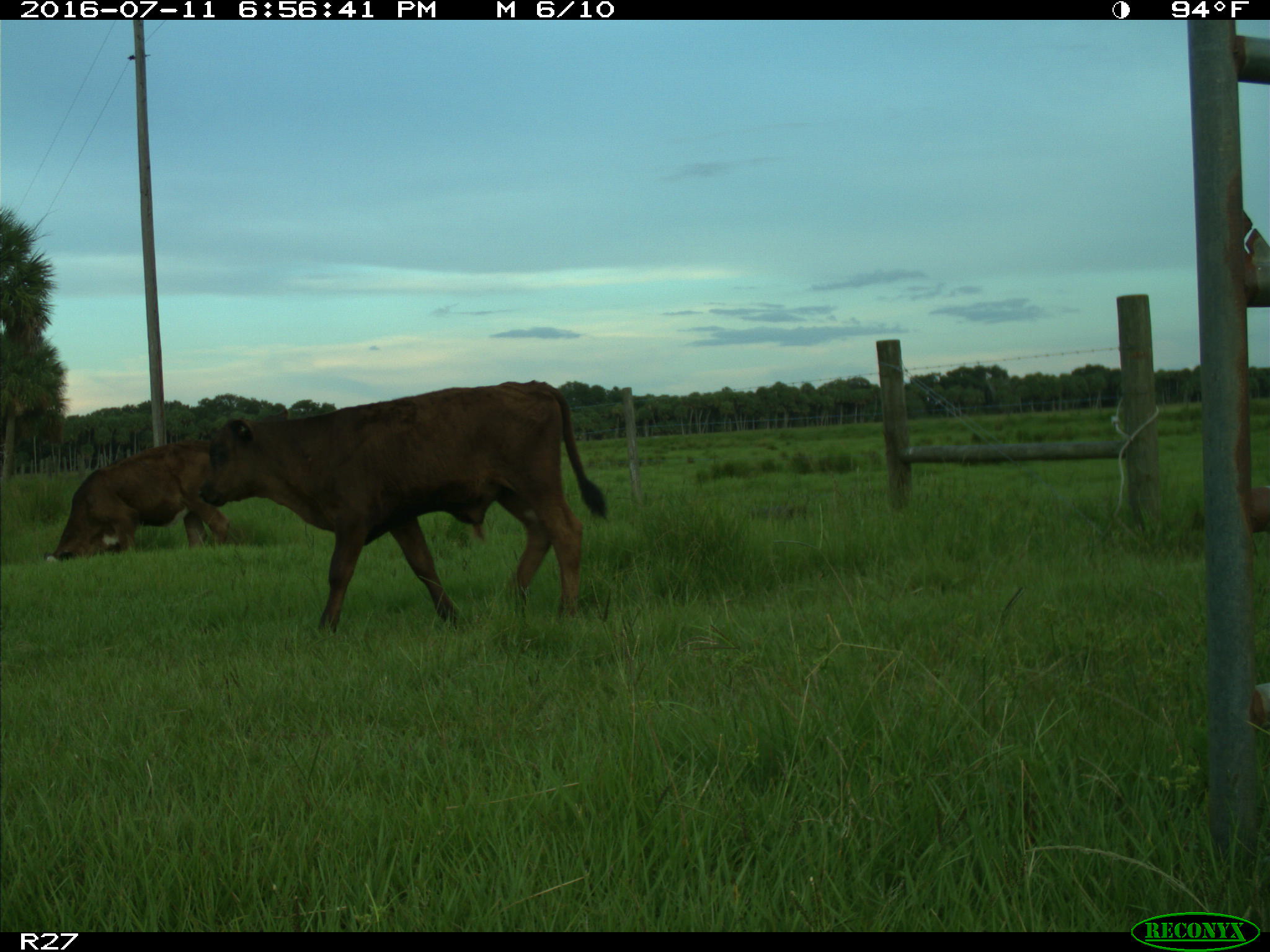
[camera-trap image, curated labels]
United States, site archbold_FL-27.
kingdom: Animalia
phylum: Chordata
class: Mammalia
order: Artiodactyla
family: Bovidae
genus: Bos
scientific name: Bos taurus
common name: domestic cow